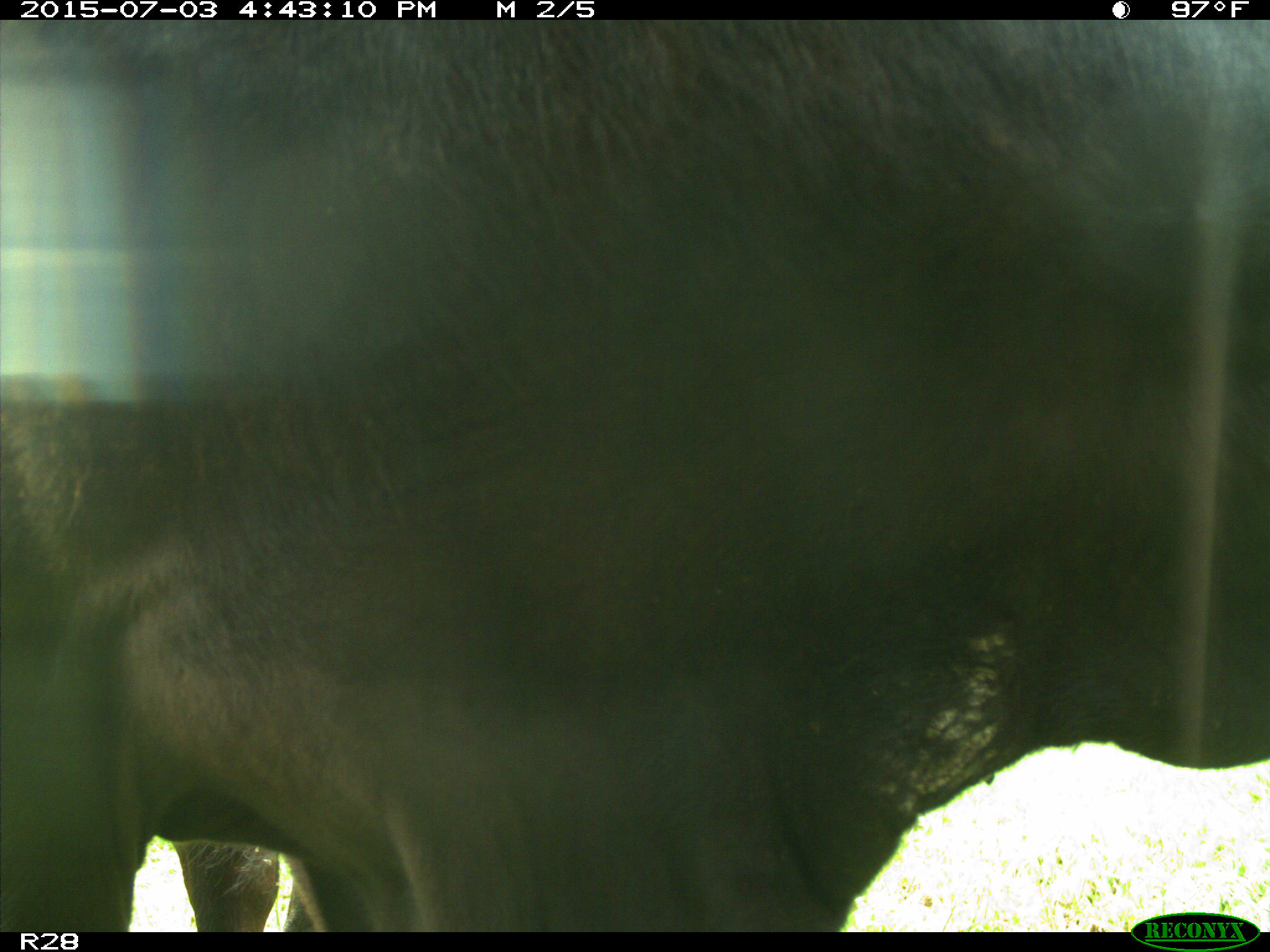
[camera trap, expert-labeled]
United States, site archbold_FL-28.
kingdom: Animalia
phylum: Chordata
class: Mammalia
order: Artiodactyla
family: Bovidae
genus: Bos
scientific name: Bos taurus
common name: domestic cow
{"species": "Bos taurus (domestic cow)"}